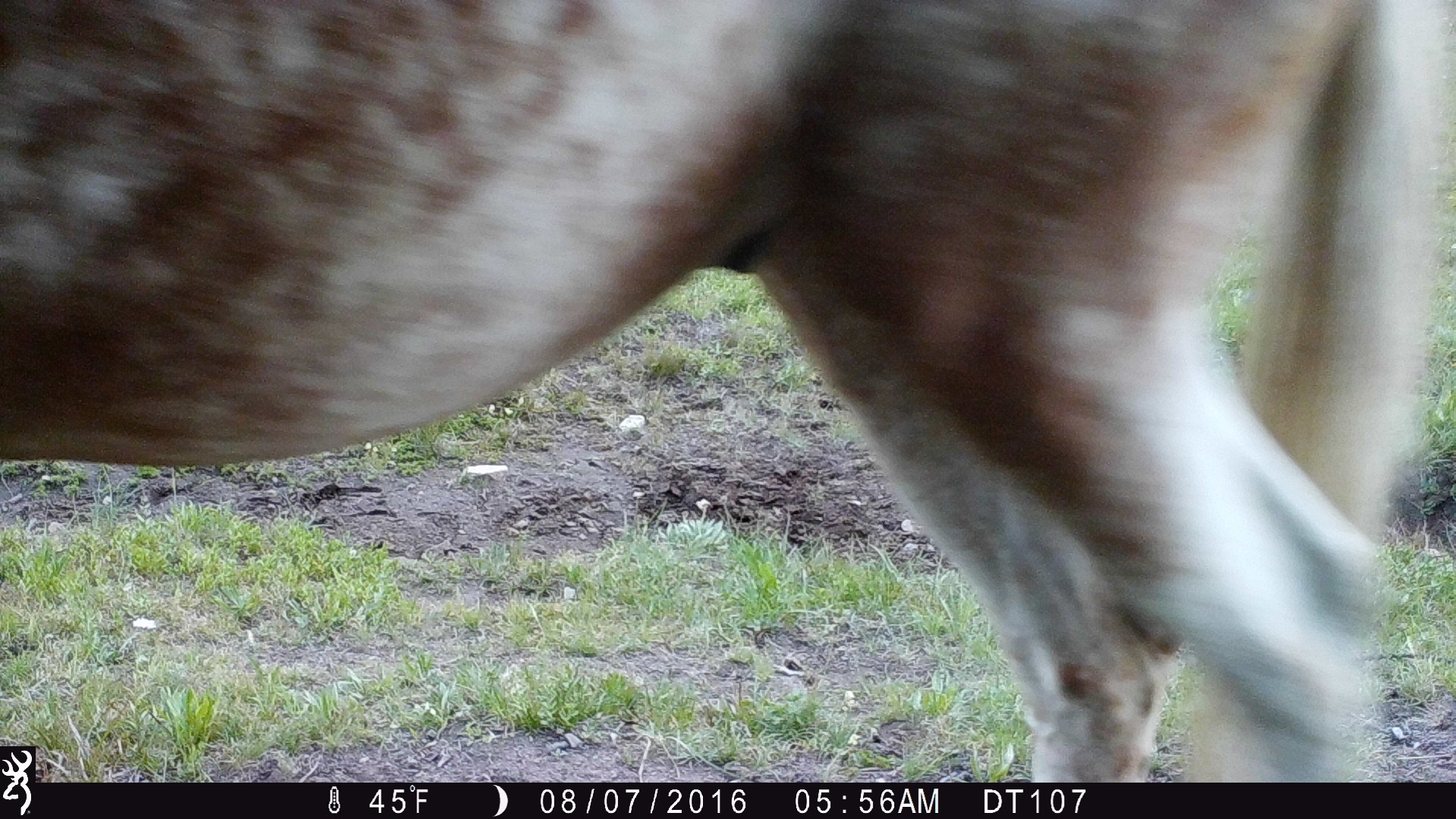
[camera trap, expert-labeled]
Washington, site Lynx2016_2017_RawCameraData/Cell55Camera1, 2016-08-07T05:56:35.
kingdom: Animalia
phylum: Chordata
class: Mammalia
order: Perissodactyla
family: Equidae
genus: Equus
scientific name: Equus caballus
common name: domestic horse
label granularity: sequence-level